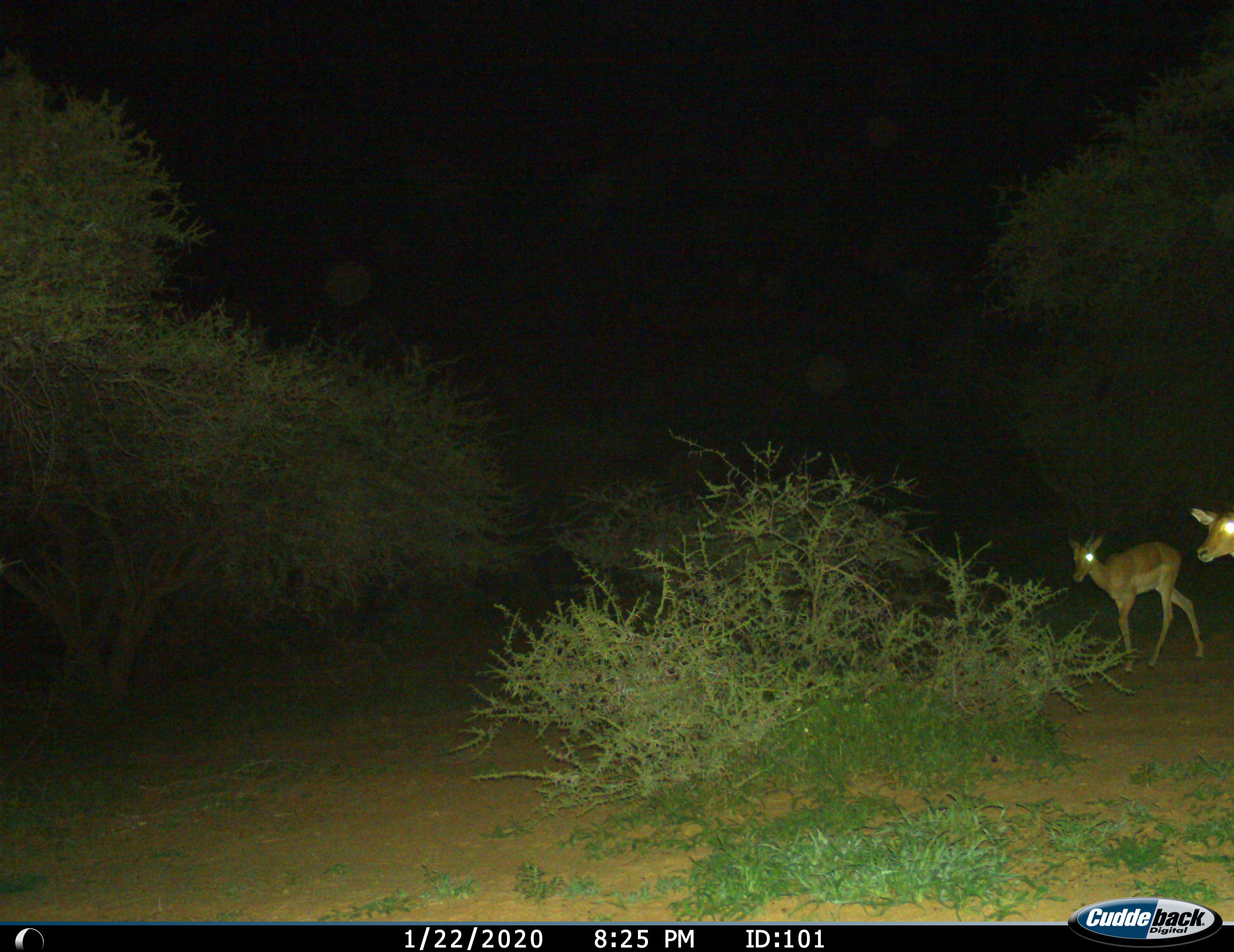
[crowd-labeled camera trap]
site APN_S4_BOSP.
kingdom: Animalia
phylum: Chordata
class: Mammalia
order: Artiodactyla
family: Bovidae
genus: Aepyceros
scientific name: Aepyceros melampus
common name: impala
Impala (Aepyceros melampus), count 2. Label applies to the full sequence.